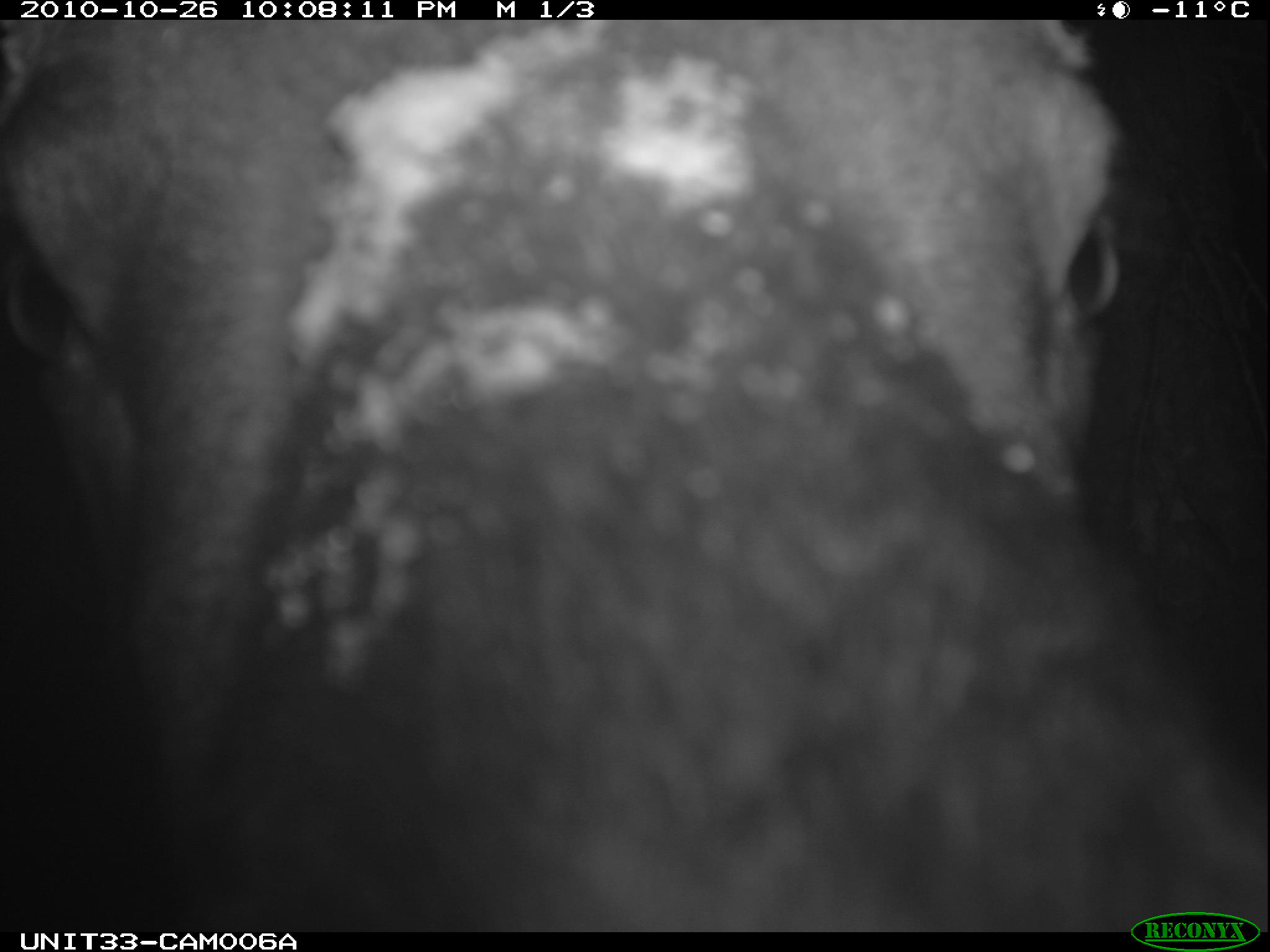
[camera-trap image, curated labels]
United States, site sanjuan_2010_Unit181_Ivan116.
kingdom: Animalia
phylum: Chordata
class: Mammalia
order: Artiodactyla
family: Cervidae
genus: Alces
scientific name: Alces alces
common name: moose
Alces alces (moose).